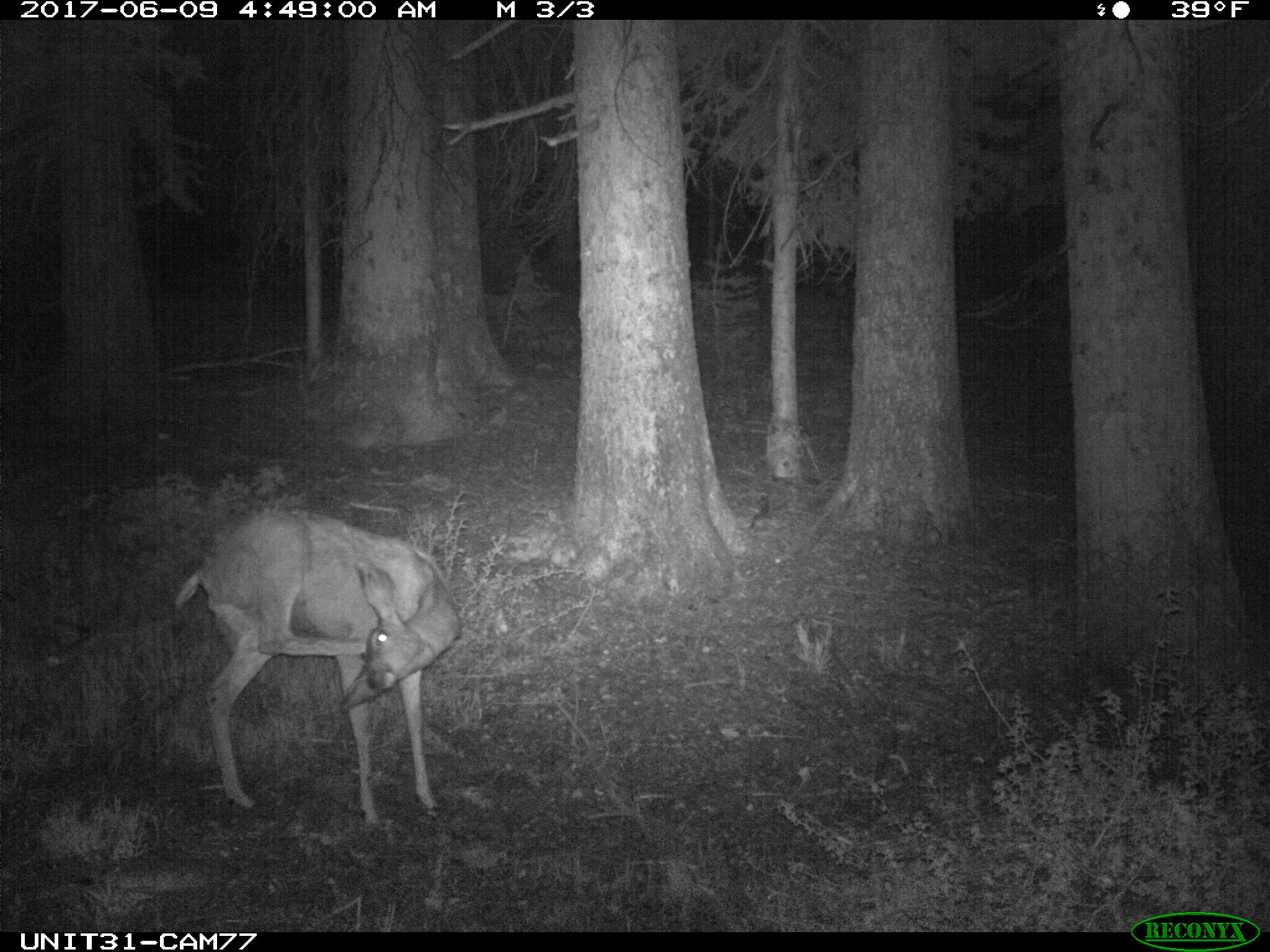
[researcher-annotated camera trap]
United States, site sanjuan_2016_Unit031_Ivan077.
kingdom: Animalia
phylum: Chordata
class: Mammalia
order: Artiodactyla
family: Cervidae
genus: Odocoileus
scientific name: Odocoileus hemionus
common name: mule deer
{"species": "Odocoileus hemionus (mule deer)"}